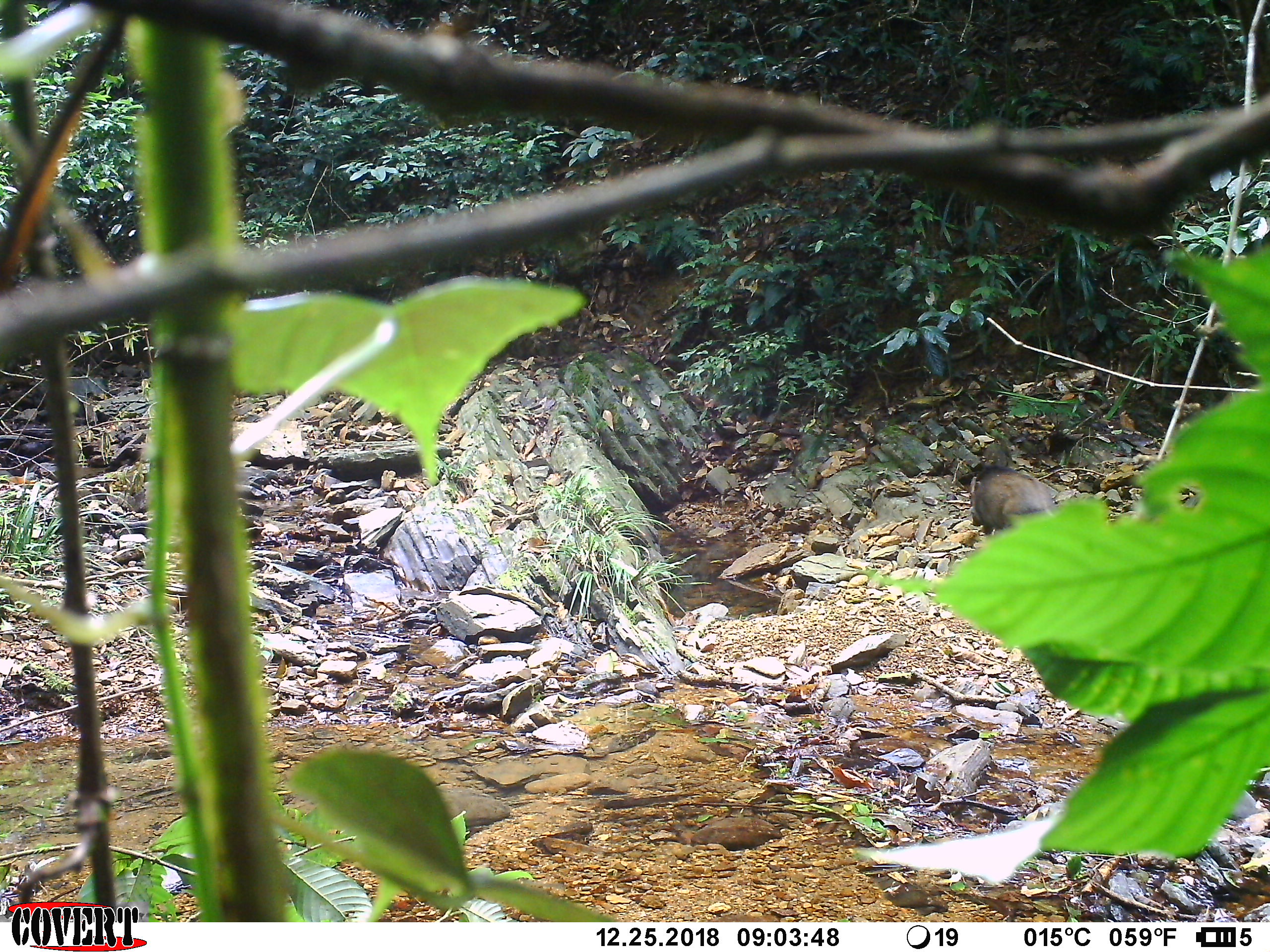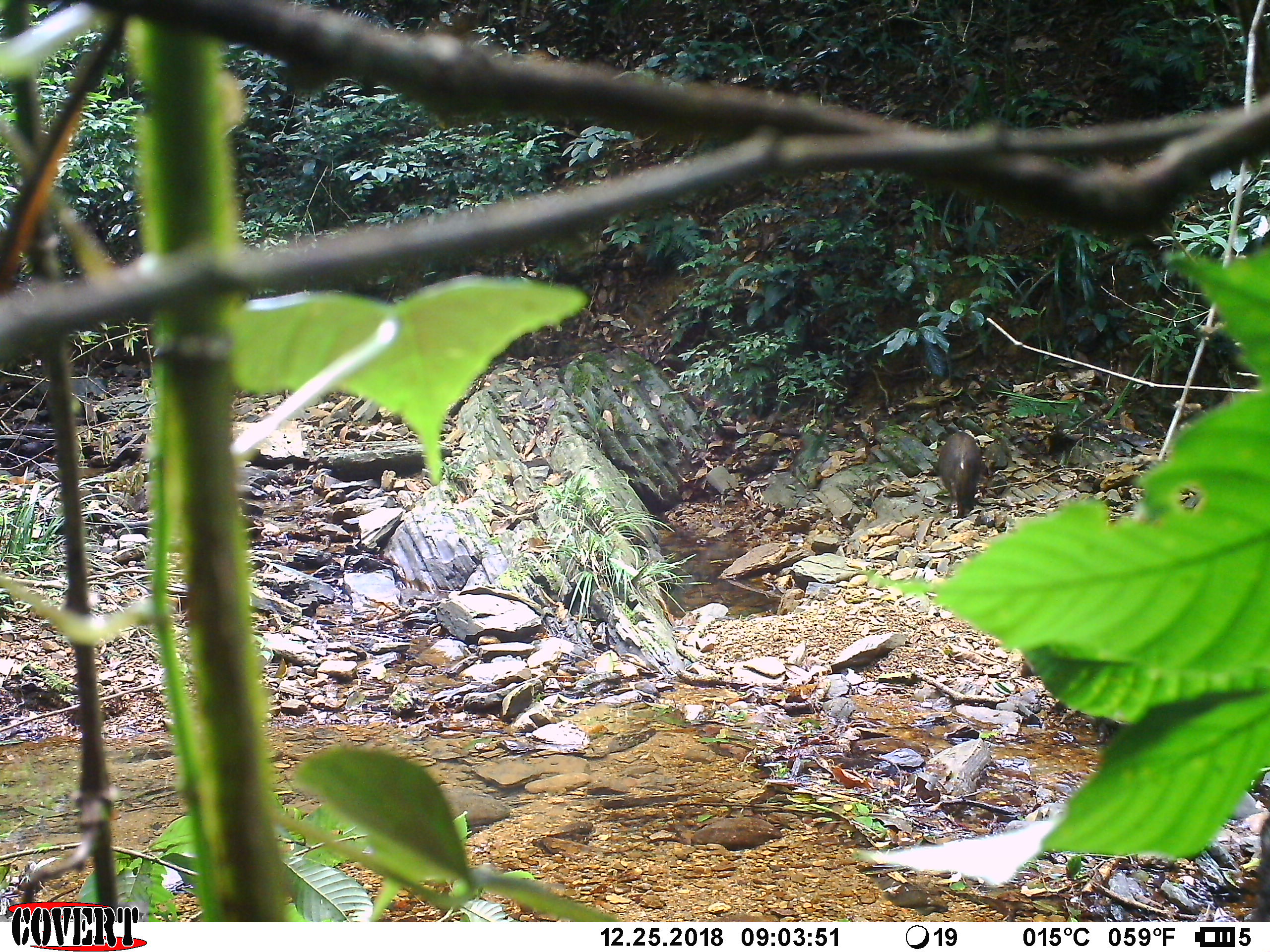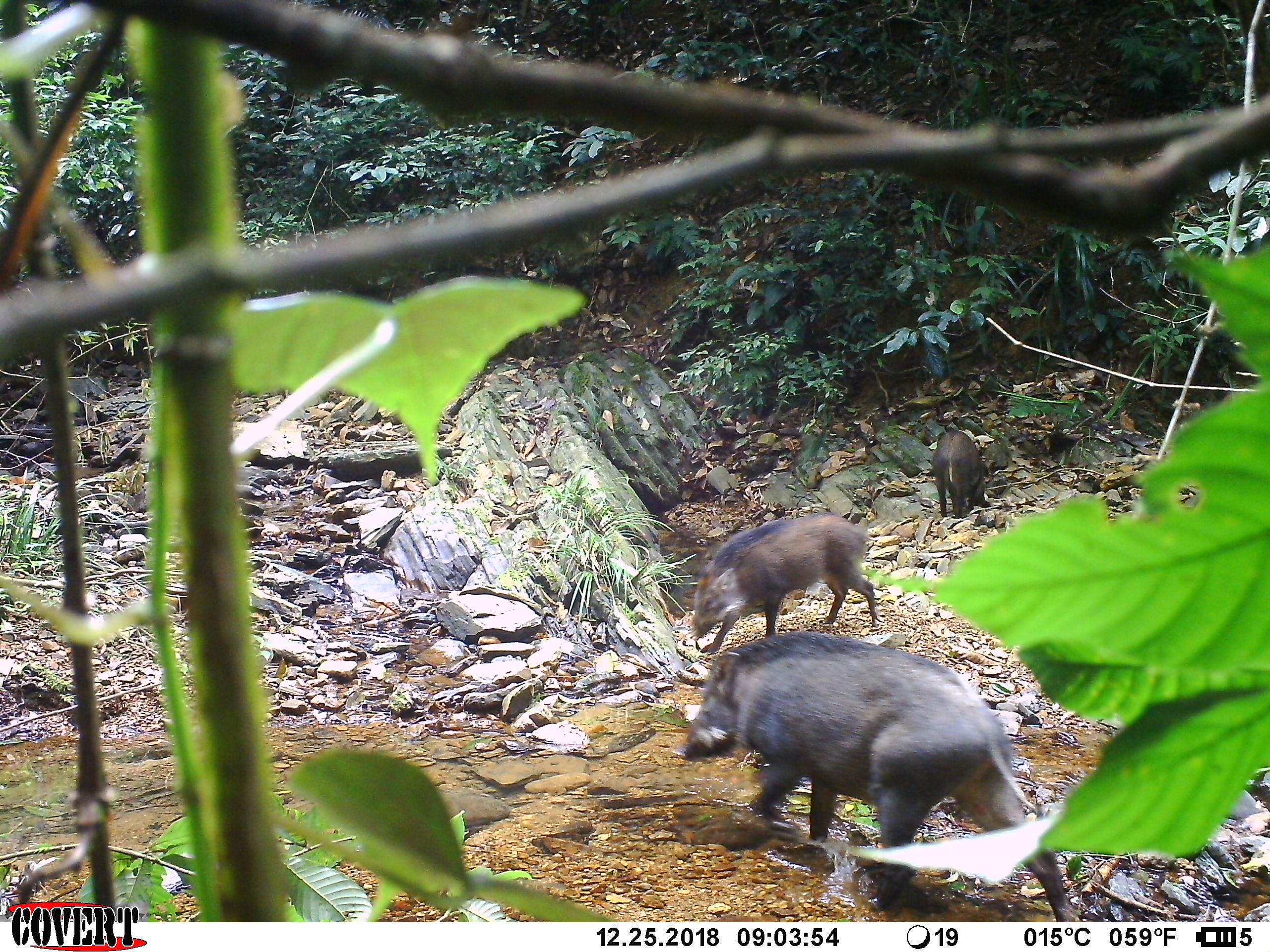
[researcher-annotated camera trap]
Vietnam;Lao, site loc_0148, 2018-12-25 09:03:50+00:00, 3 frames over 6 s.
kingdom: Animalia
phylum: Chordata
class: Mammalia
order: Artiodactyla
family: Suidae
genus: Sus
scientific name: Sus scrofa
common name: eurasian wild pig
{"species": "eurasian wild pig (Sus scrofa)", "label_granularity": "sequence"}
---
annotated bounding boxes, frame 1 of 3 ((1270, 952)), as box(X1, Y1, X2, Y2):
eurasian wild pig: box(969, 461, 1056, 538)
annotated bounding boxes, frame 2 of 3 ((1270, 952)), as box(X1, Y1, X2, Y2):
eurasian wild pig: box(938, 431, 990, 519)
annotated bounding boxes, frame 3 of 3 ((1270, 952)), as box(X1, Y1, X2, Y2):
eurasian wild pig: box(683, 628, 1081, 922); box(690, 510, 878, 653); box(932, 428, 991, 518)